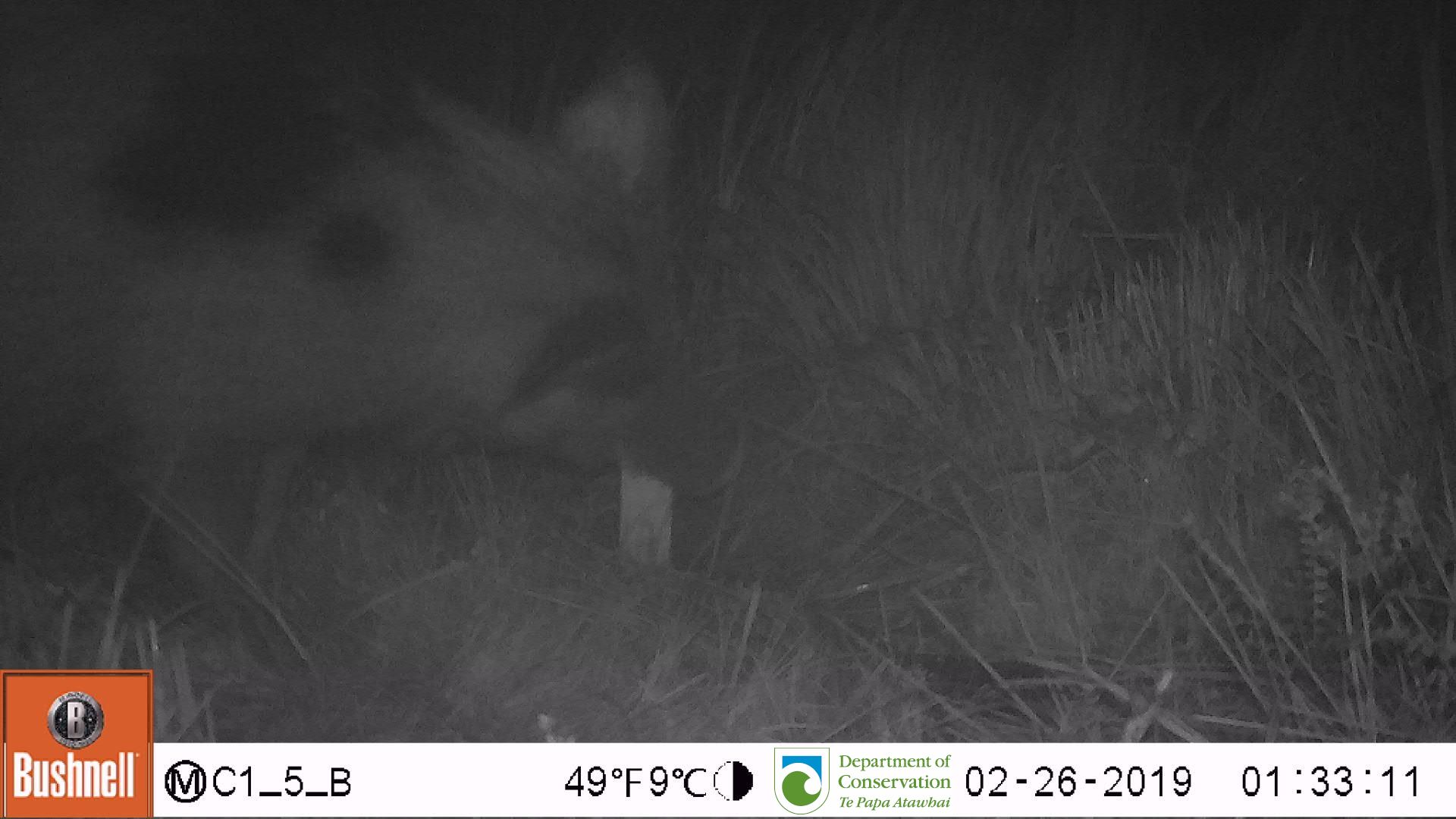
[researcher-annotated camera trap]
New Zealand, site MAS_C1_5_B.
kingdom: Animalia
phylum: Chordata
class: Mammalia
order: Artiodactyla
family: Suidae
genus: Sus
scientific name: Sus scrofa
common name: pig